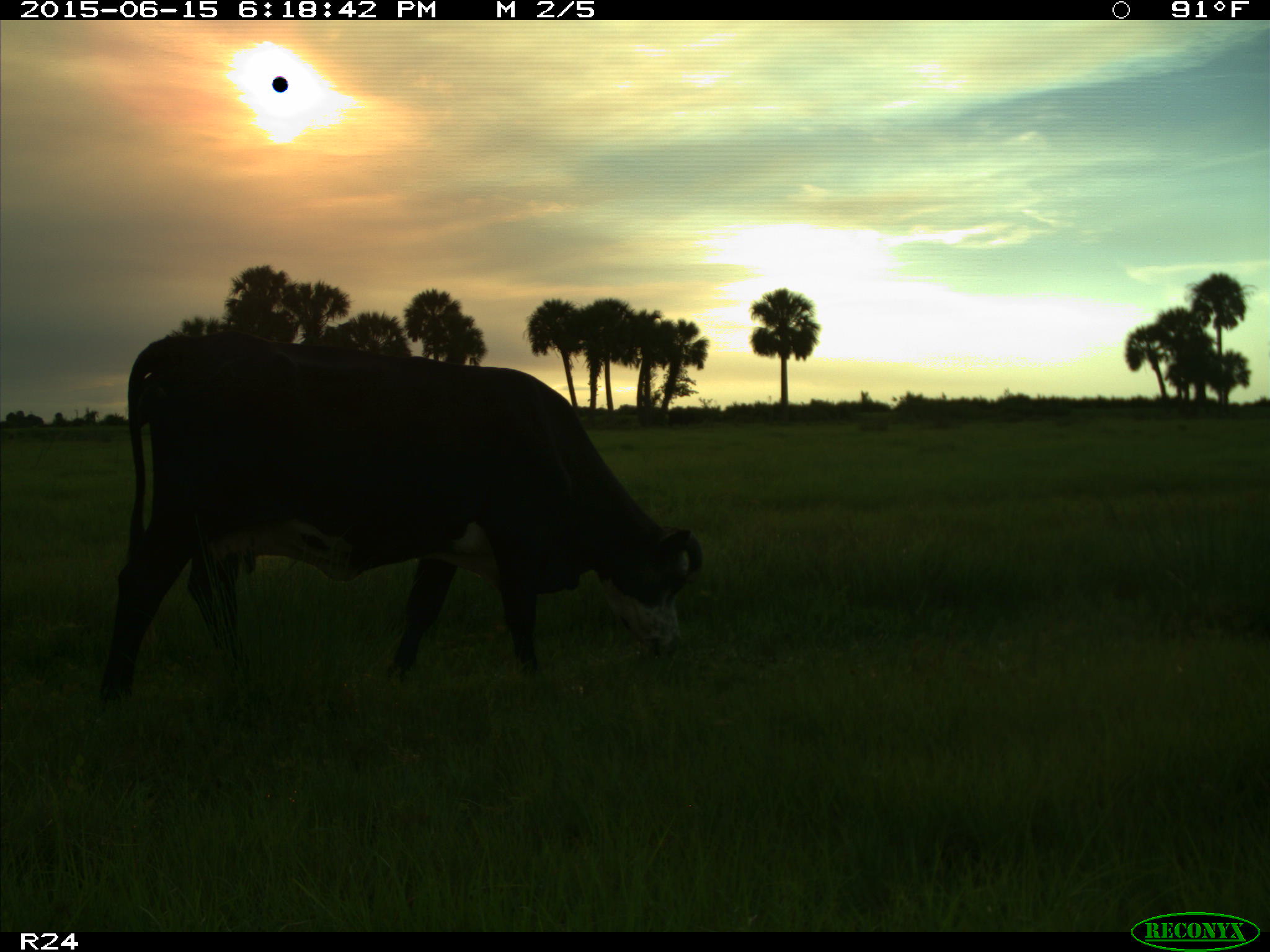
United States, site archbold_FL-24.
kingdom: Animalia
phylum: Chordata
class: Mammalia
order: Artiodactyla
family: Bovidae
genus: Bos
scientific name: Bos taurus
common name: domestic cow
Bos taurus (domestic cow).